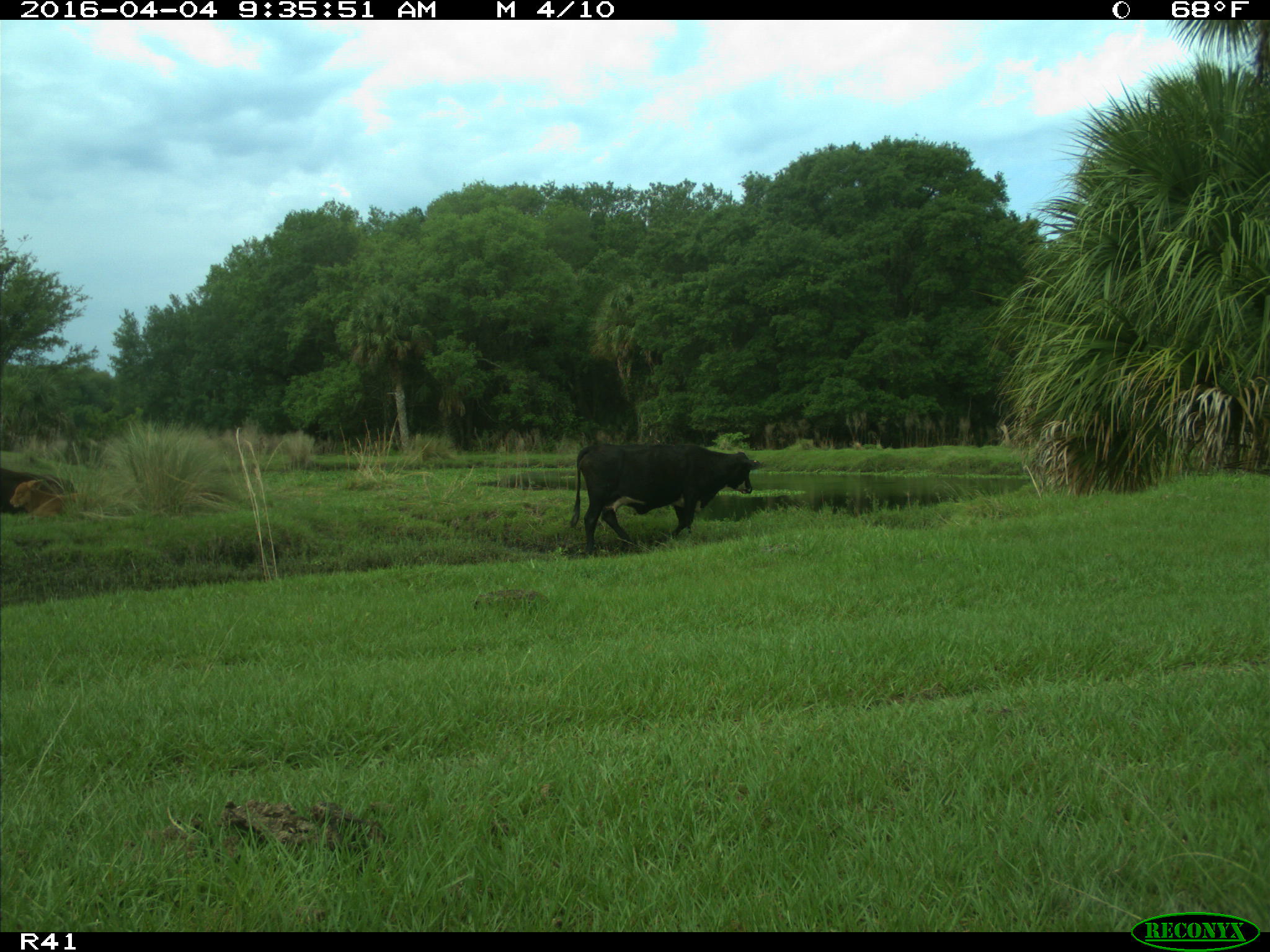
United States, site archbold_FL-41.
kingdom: Animalia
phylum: Chordata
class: Mammalia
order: Artiodactyla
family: Bovidae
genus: Bos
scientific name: Bos taurus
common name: domestic cow